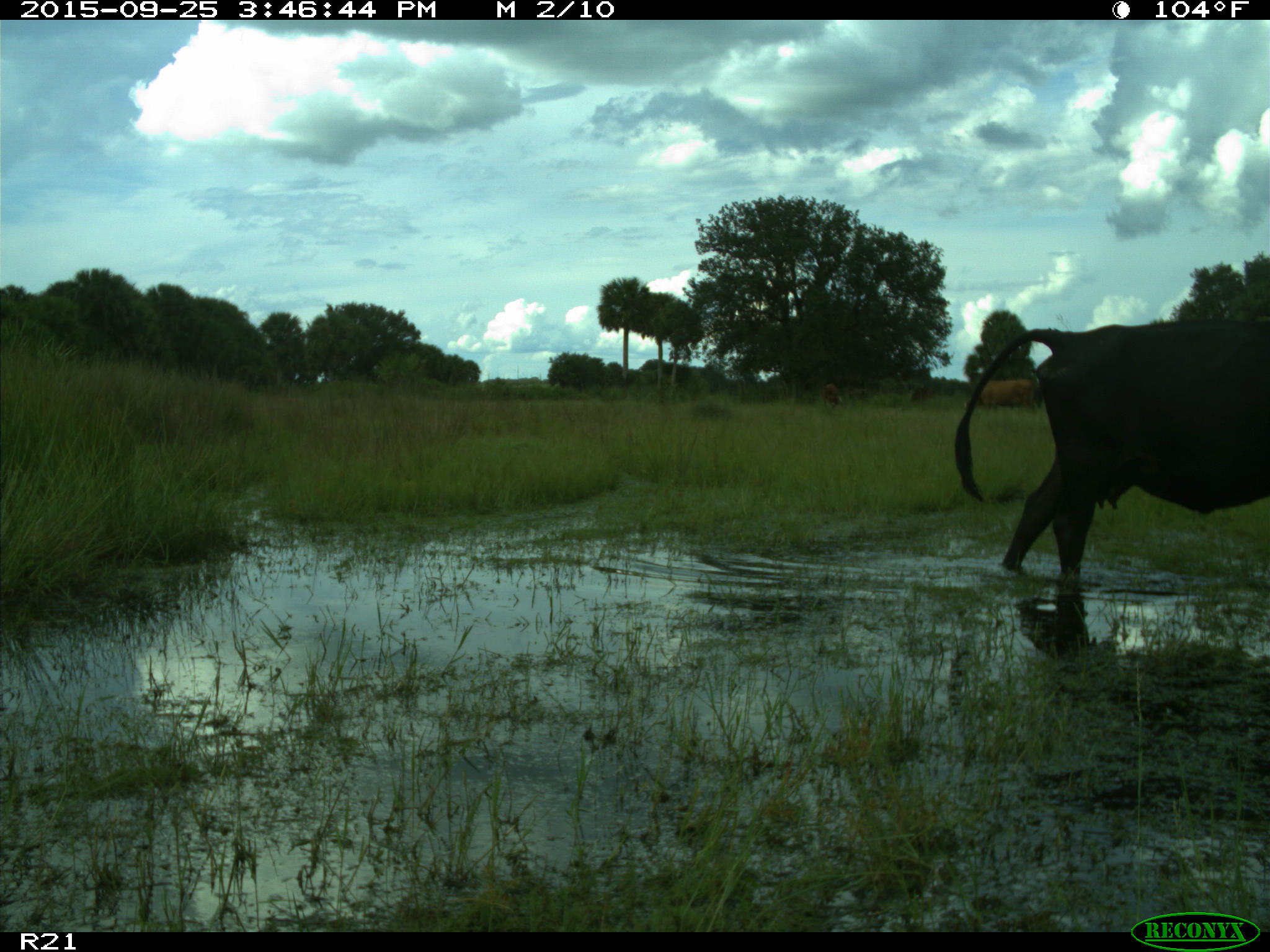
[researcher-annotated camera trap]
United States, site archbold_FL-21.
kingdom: Animalia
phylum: Chordata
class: Mammalia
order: Artiodactyla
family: Bovidae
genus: Bos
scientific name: Bos taurus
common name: domestic cow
Bos taurus (domestic cow).